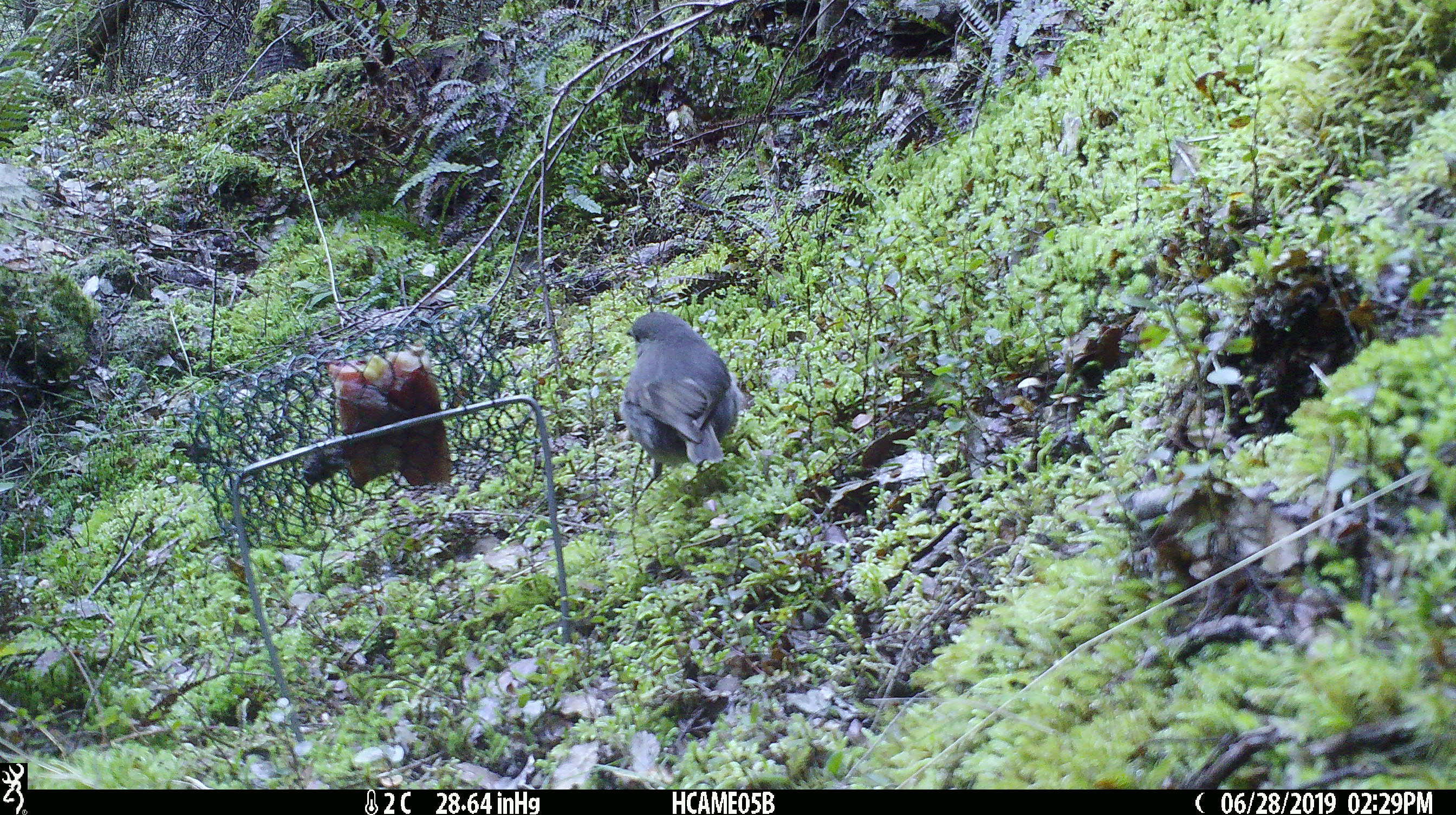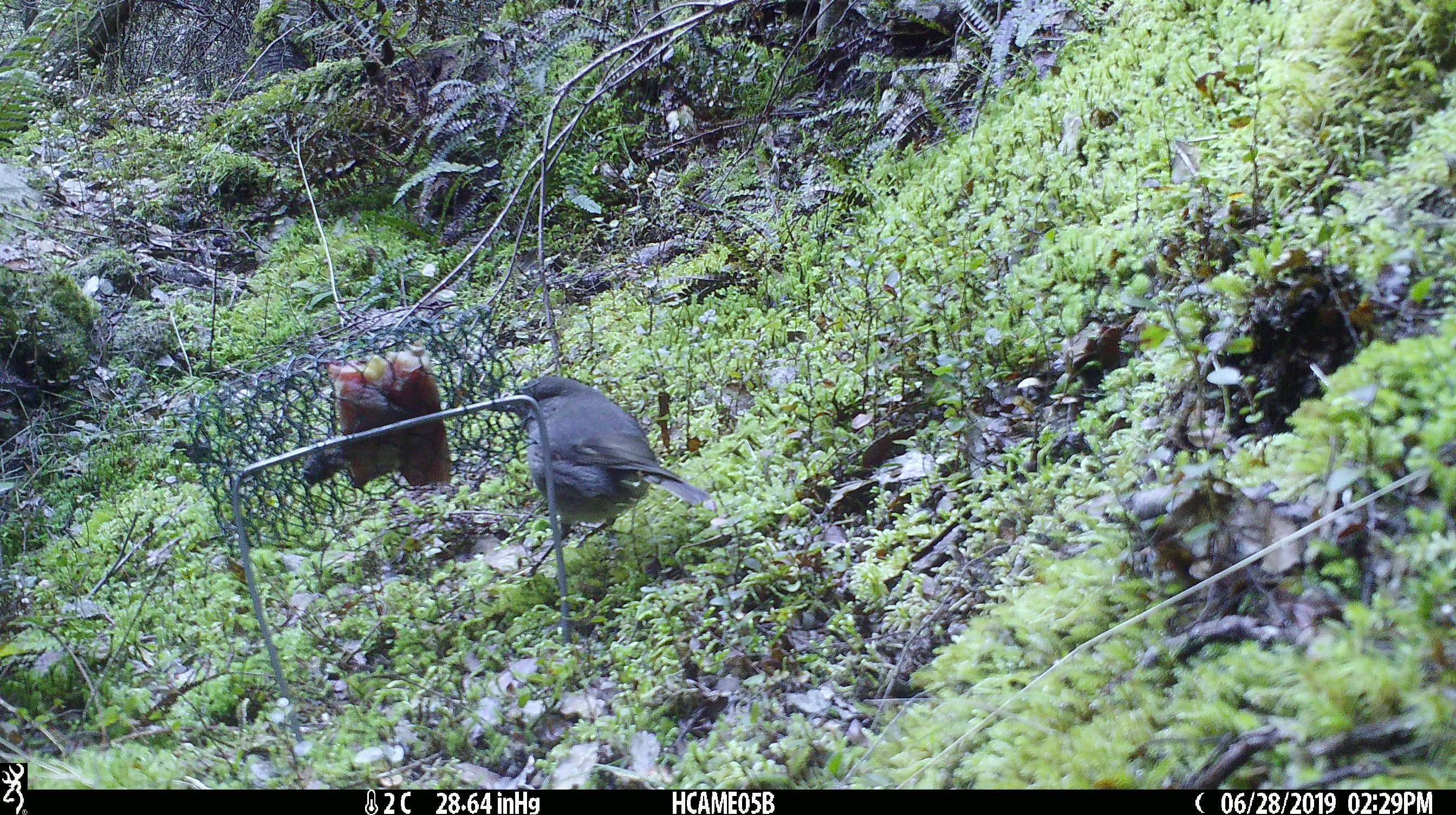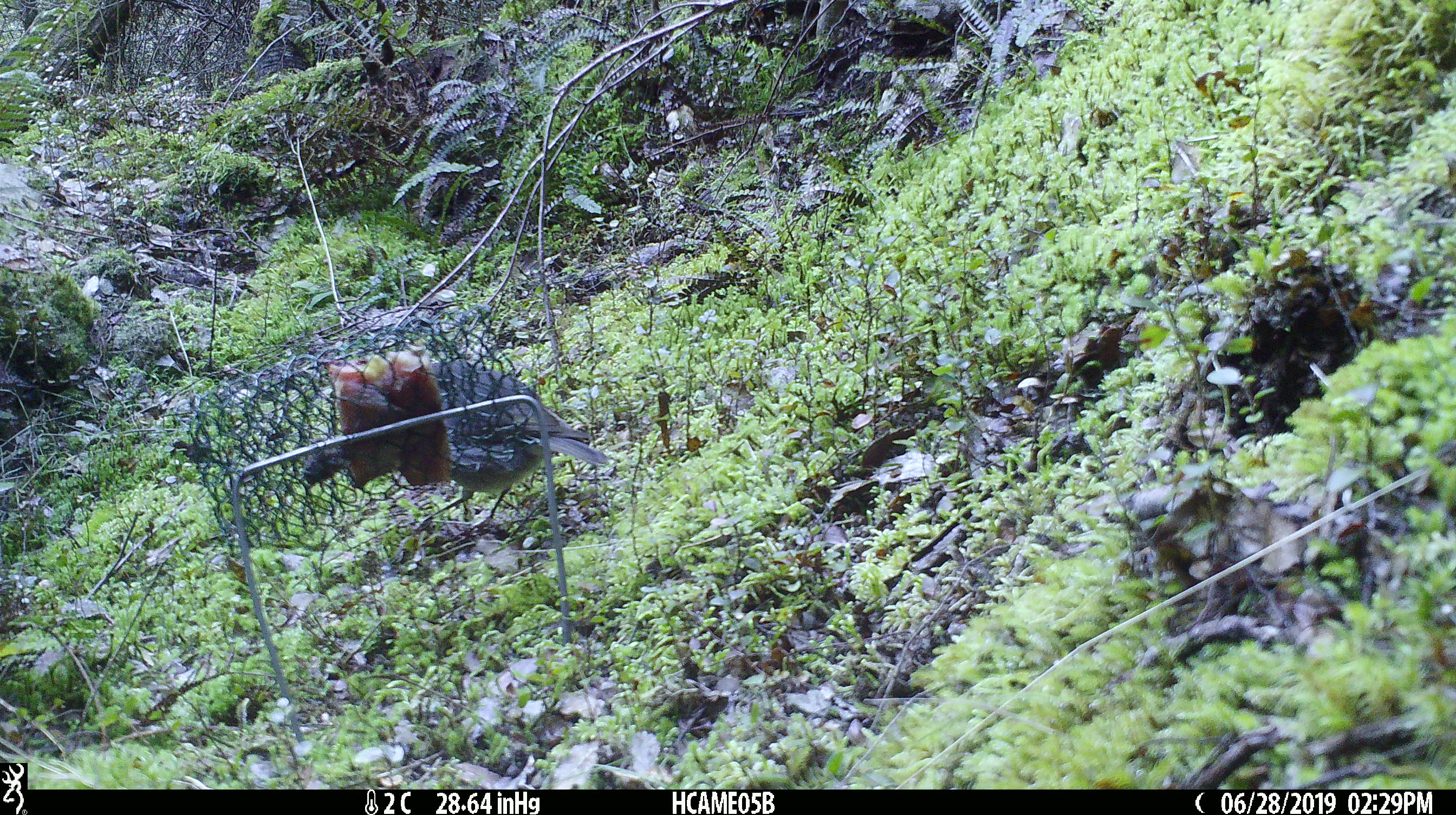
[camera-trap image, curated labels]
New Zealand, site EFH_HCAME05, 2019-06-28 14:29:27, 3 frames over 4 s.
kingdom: Animalia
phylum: Chordata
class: Aves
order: Passeriformes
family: Petroicidae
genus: Petroica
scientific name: Petroica australis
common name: new zealand robin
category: robin